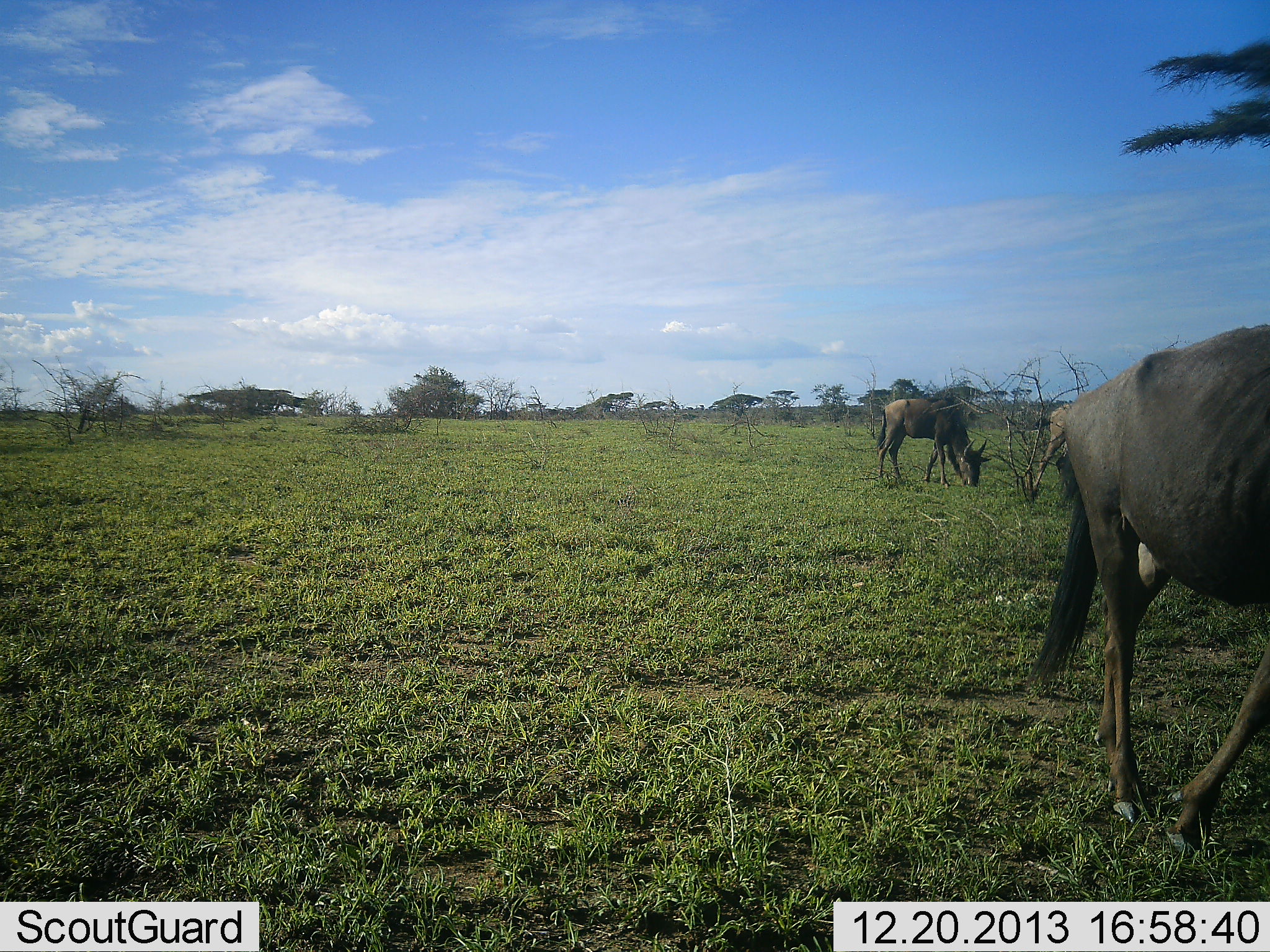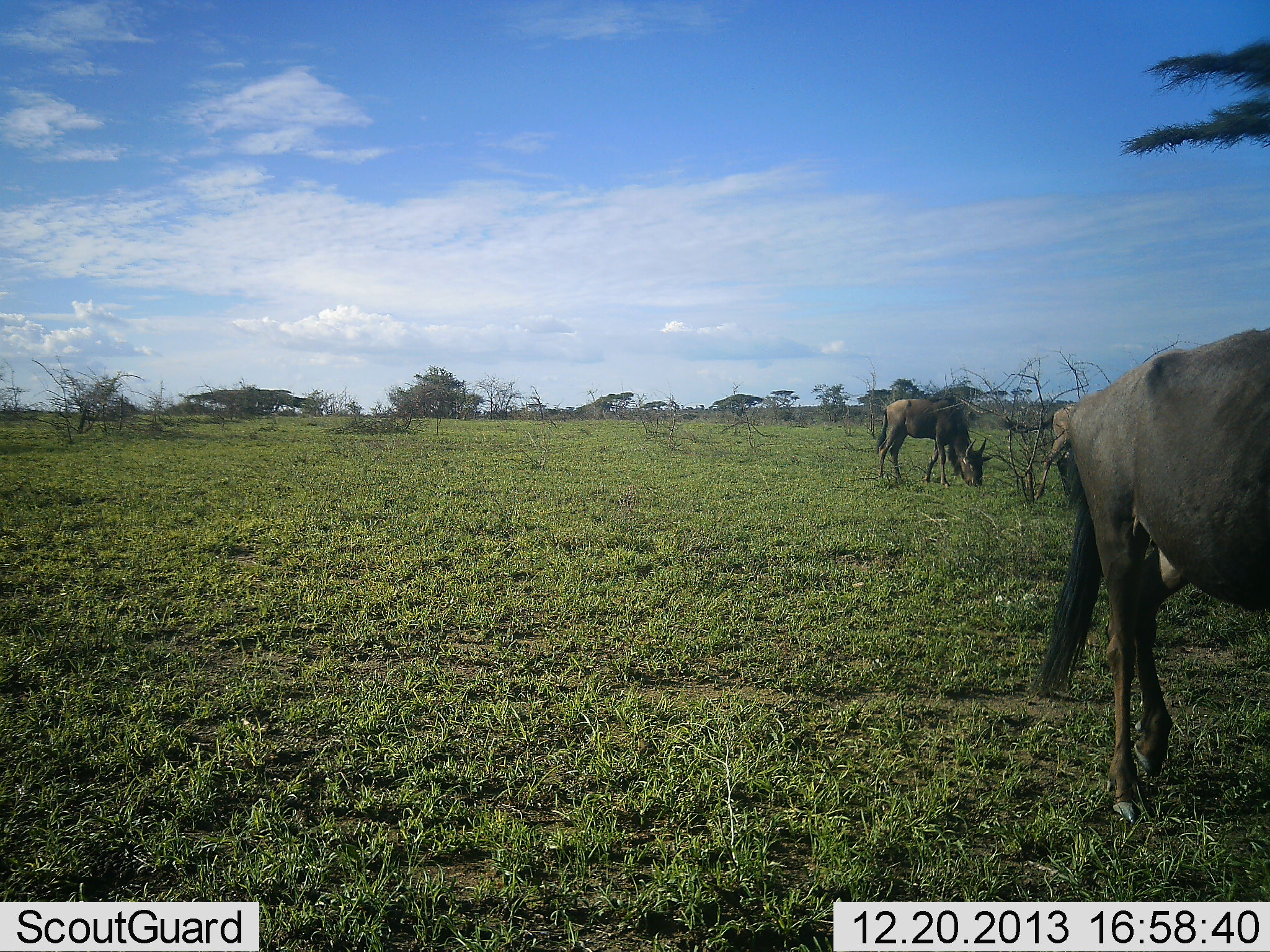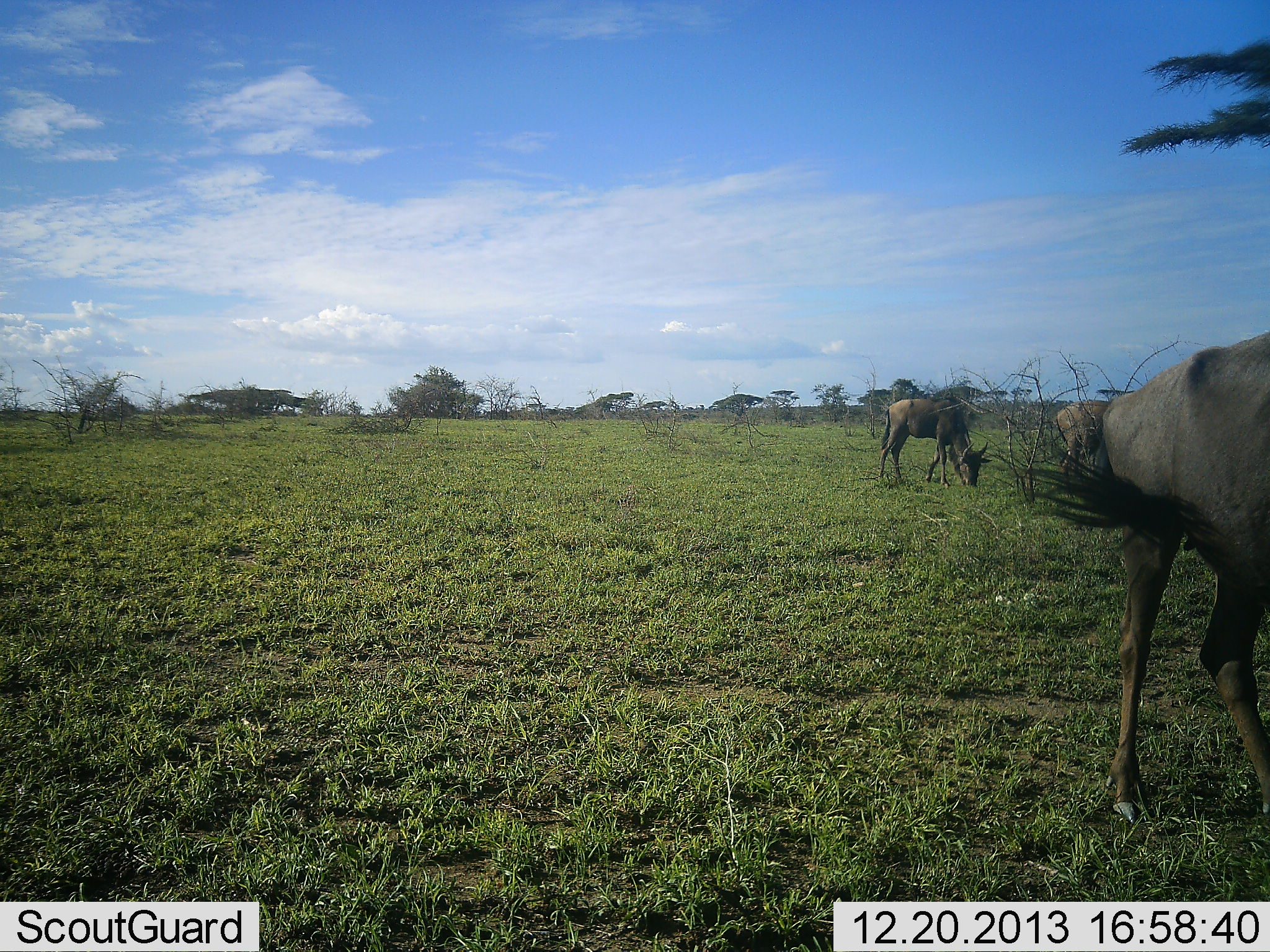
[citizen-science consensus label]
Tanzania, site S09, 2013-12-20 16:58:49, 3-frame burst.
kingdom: Animalia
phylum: Chordata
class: Mammalia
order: Artiodactyla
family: Bovidae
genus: Connochaetes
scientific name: Connochaetes taurinus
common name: blue wildebeest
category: wildebeest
Wildebeest (blue wildebeest) (Connochaetes taurinus), count 3. Behavior (volunteer vote fractions): standing 22%, resting 0%, moving 36%, interacting 0%. Young present (vote fraction): 0%. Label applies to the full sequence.